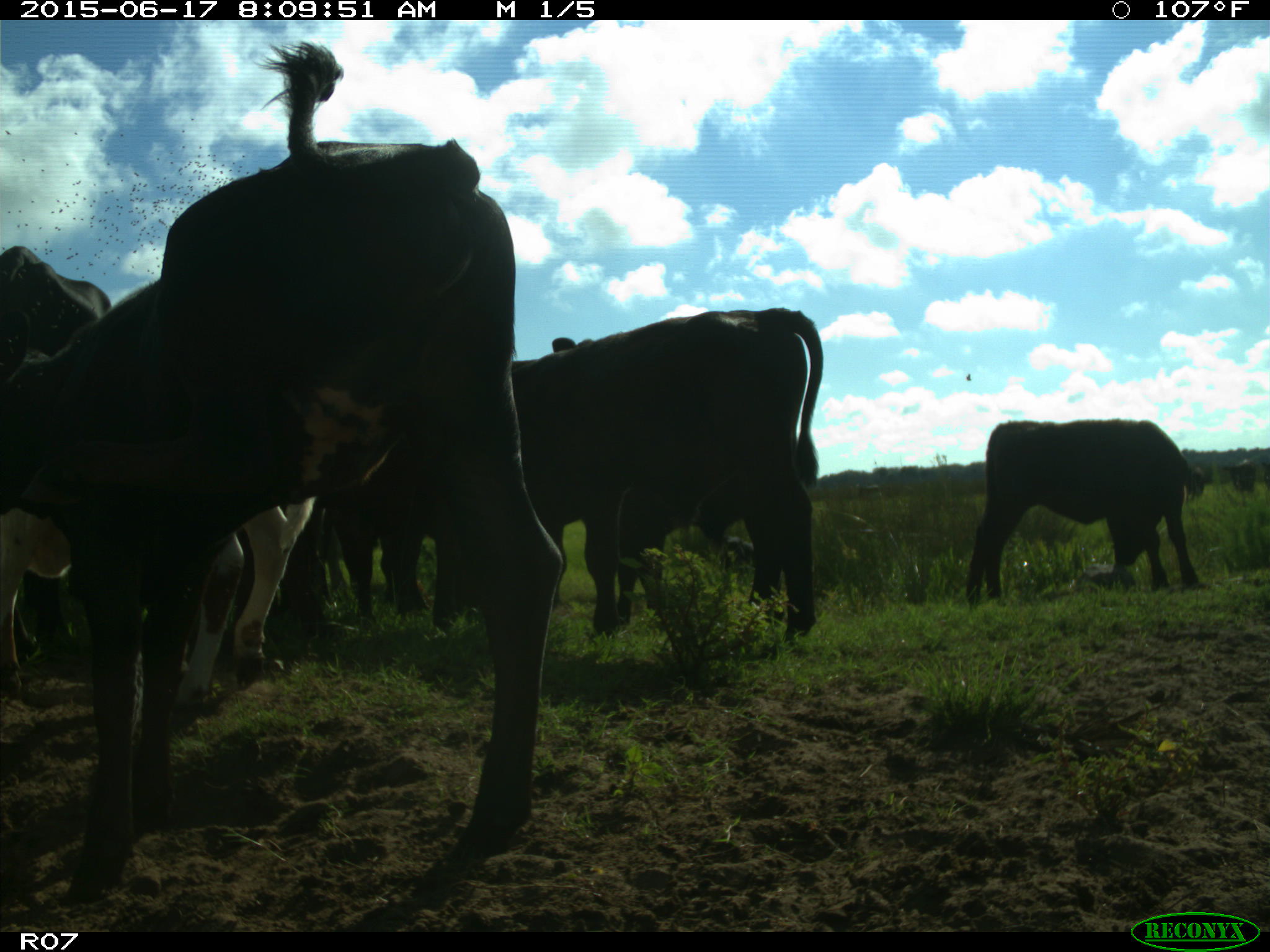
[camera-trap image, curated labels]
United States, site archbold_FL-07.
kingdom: Animalia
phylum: Chordata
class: Mammalia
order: Artiodactyla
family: Bovidae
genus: Bos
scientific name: Bos taurus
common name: domestic cow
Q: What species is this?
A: Bos taurus (domestic cow).